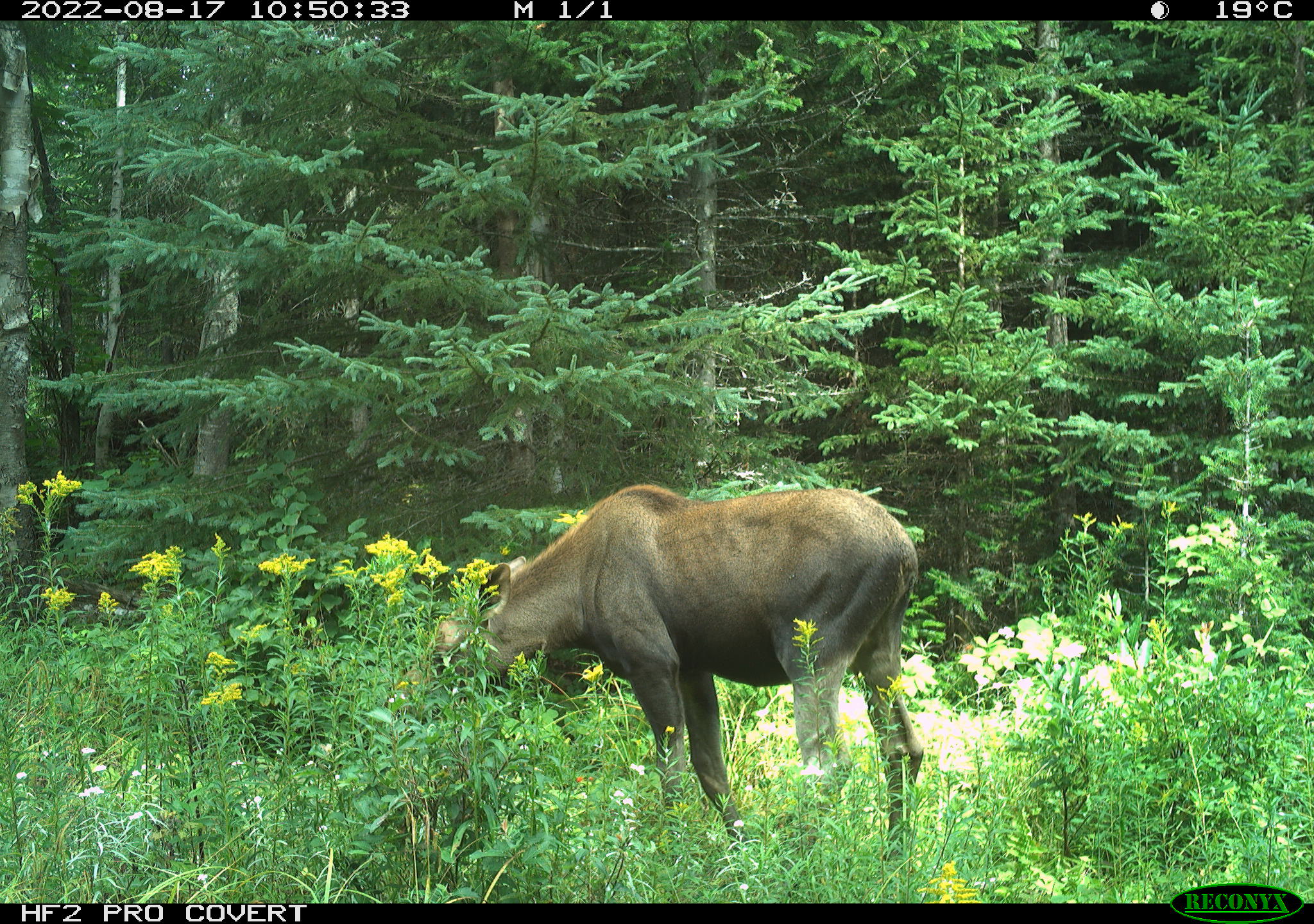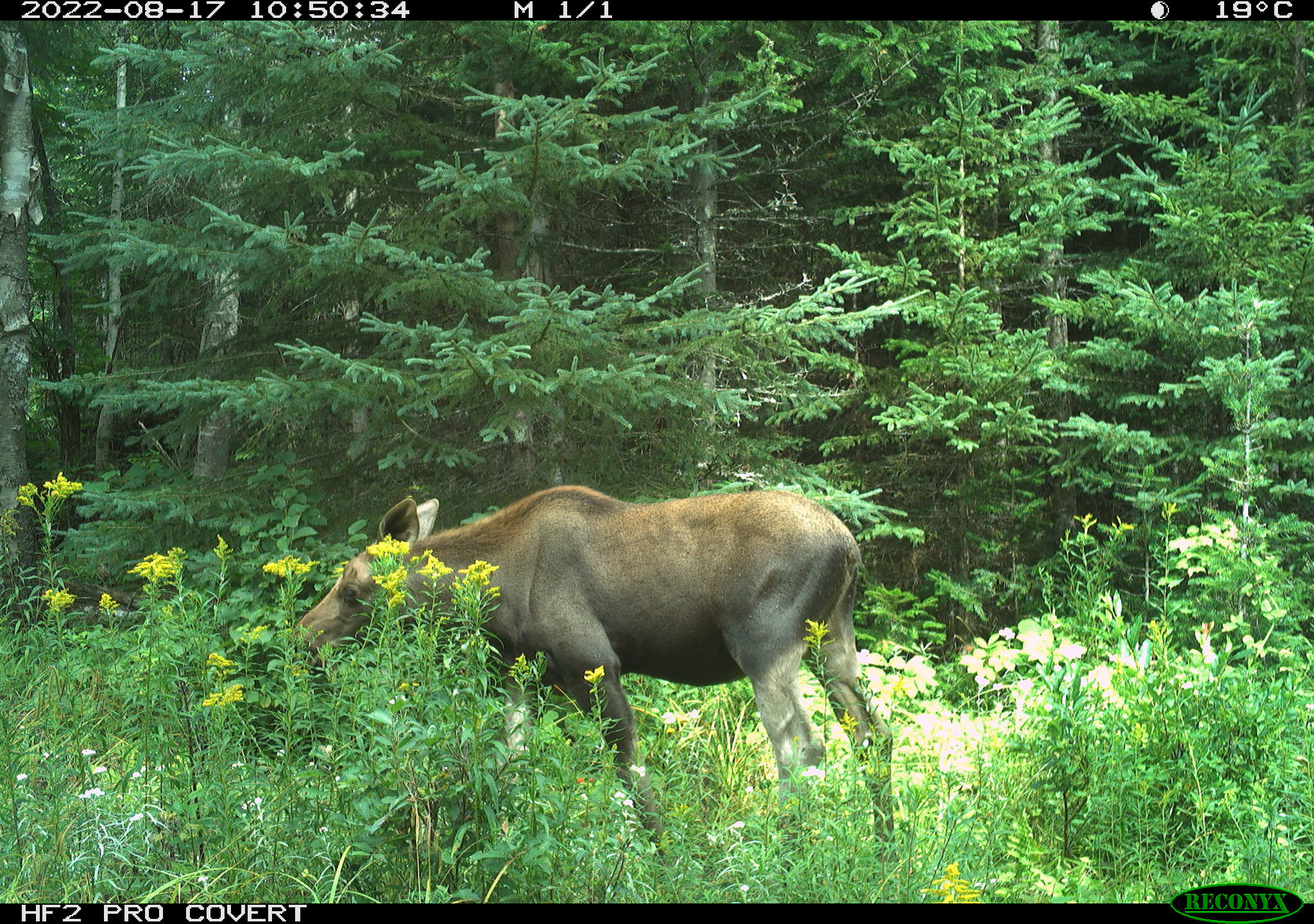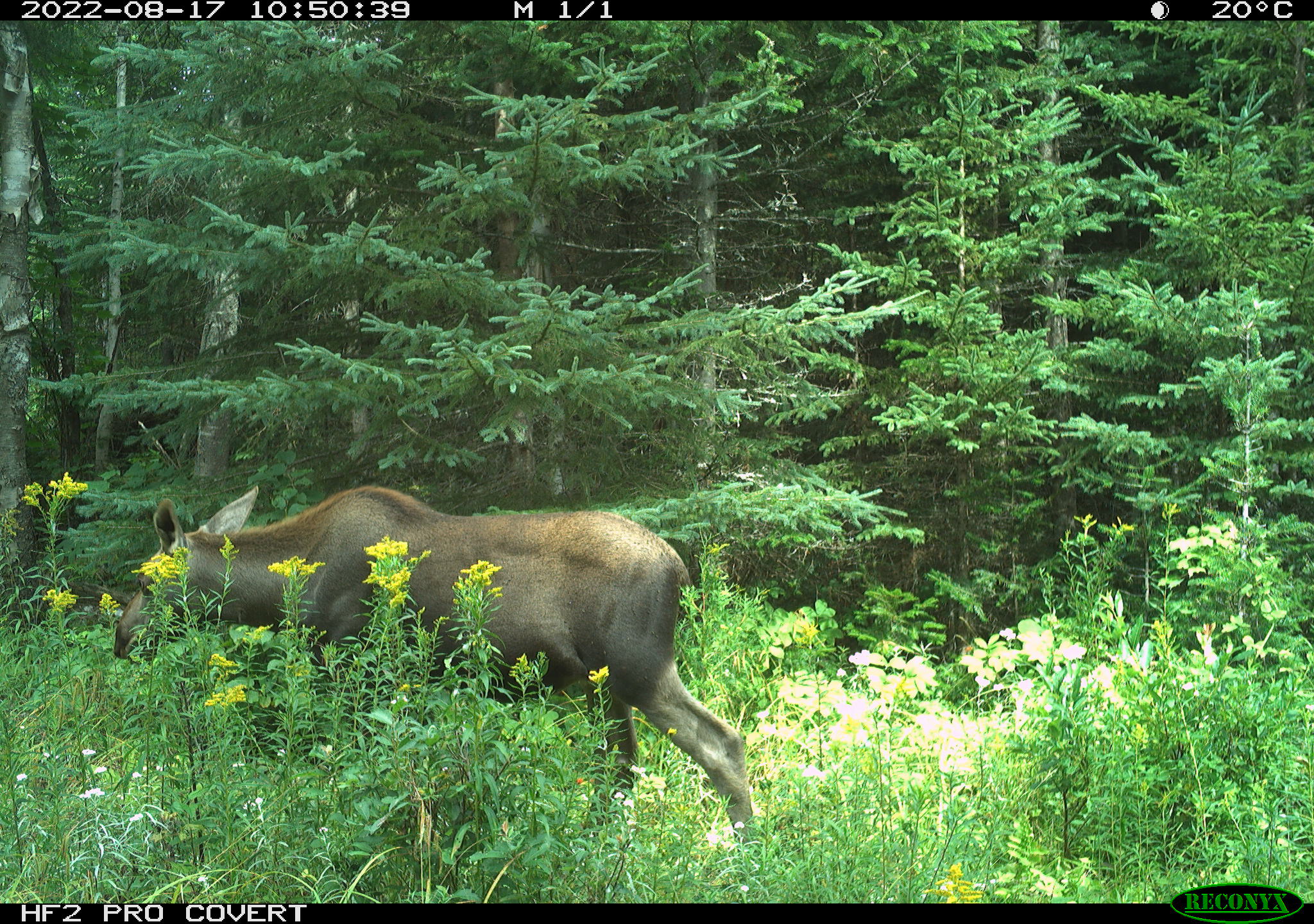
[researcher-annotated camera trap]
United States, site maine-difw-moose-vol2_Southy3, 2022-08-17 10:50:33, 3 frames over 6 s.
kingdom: Animalia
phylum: Chordata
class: Mammalia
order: Artiodactyla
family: Cervidae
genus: Alces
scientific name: Alces alces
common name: moose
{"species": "moose (Alces alces)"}